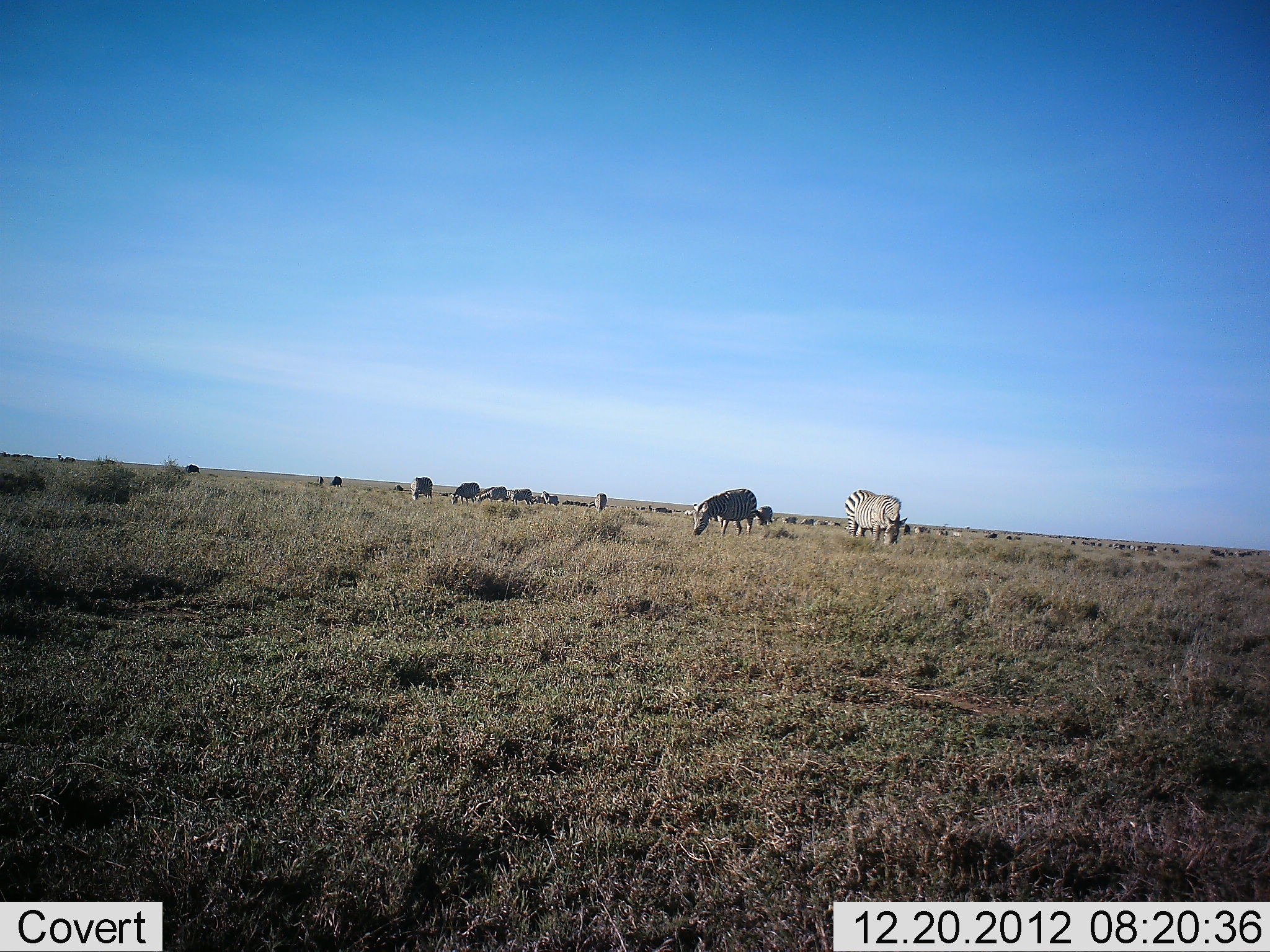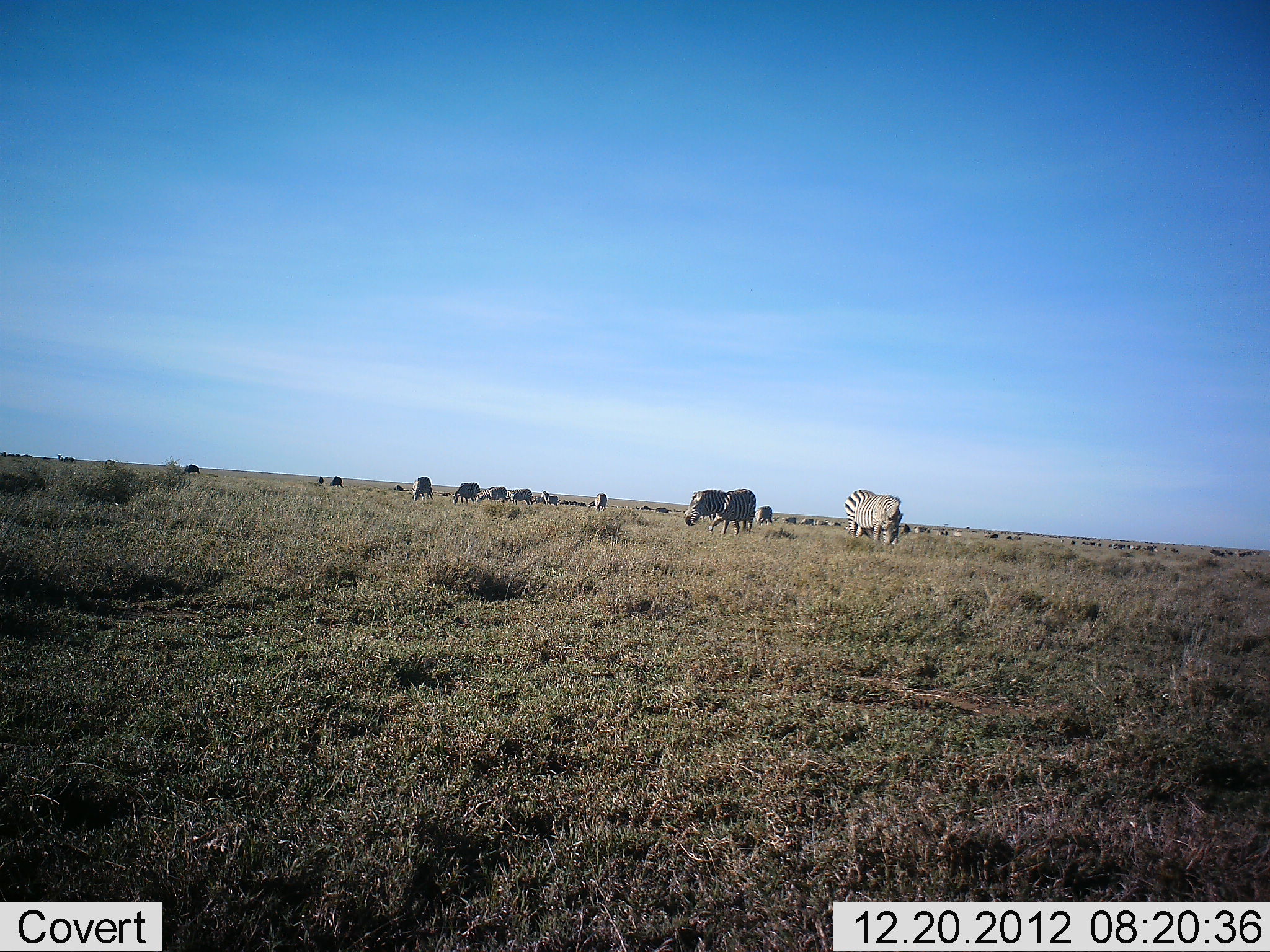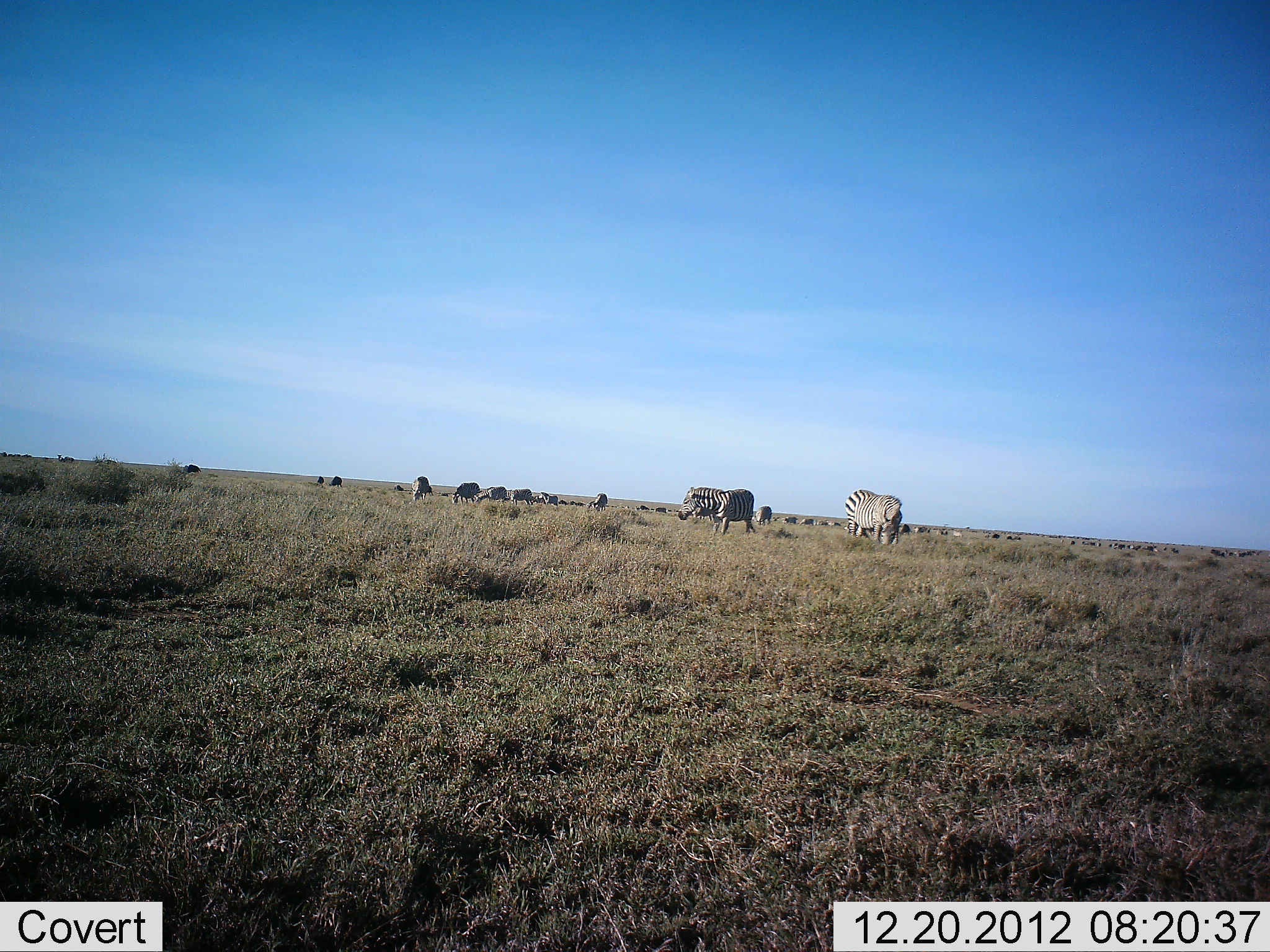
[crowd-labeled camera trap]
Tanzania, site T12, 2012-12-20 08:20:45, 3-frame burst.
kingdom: Animalia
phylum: Chordata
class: Mammalia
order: Perissodactyla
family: Equidae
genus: Equus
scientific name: Equus quagga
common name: plains zebra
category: zebra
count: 11-50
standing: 30%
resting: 0%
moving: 10%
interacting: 0%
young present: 0%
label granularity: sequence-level